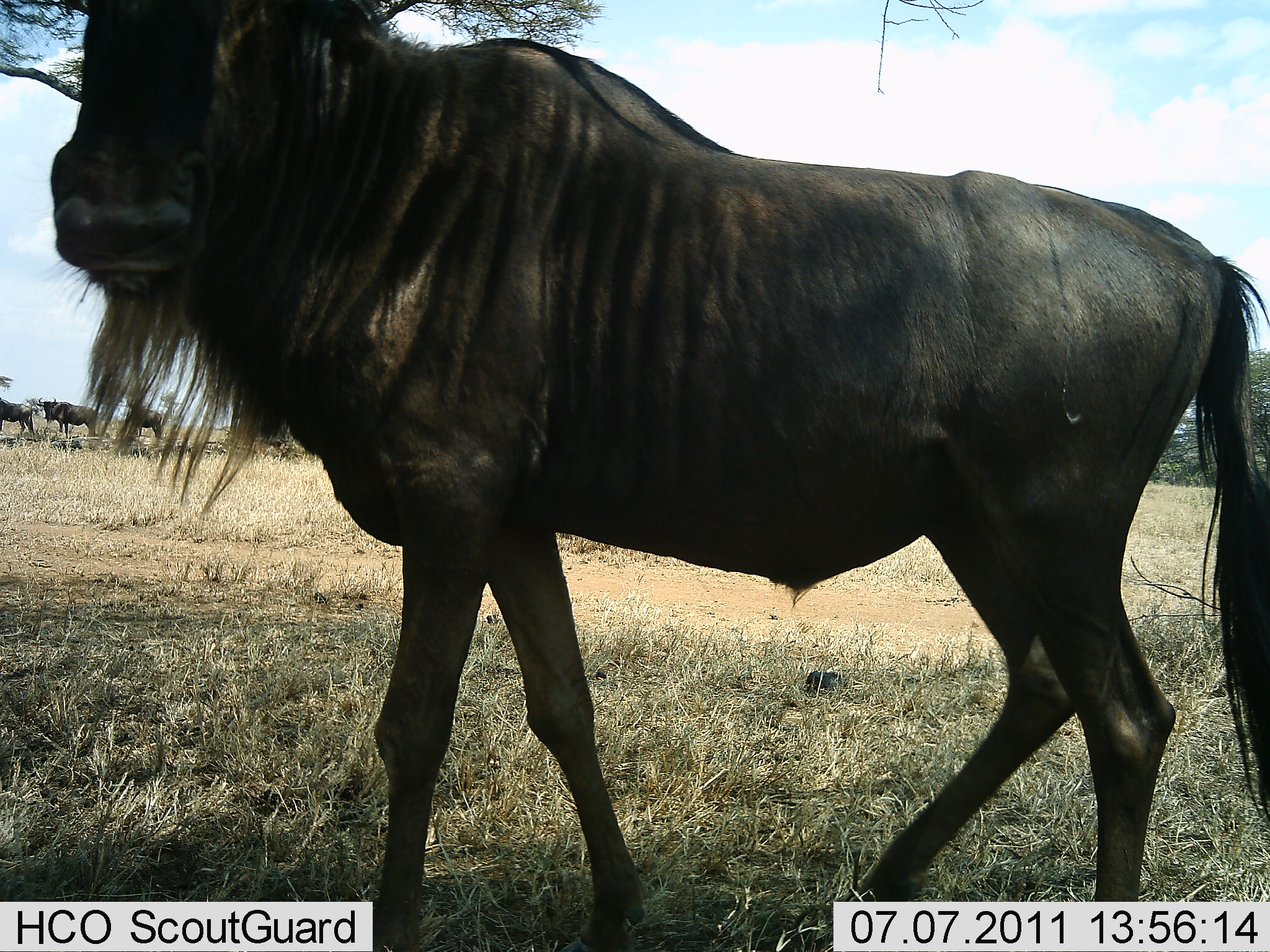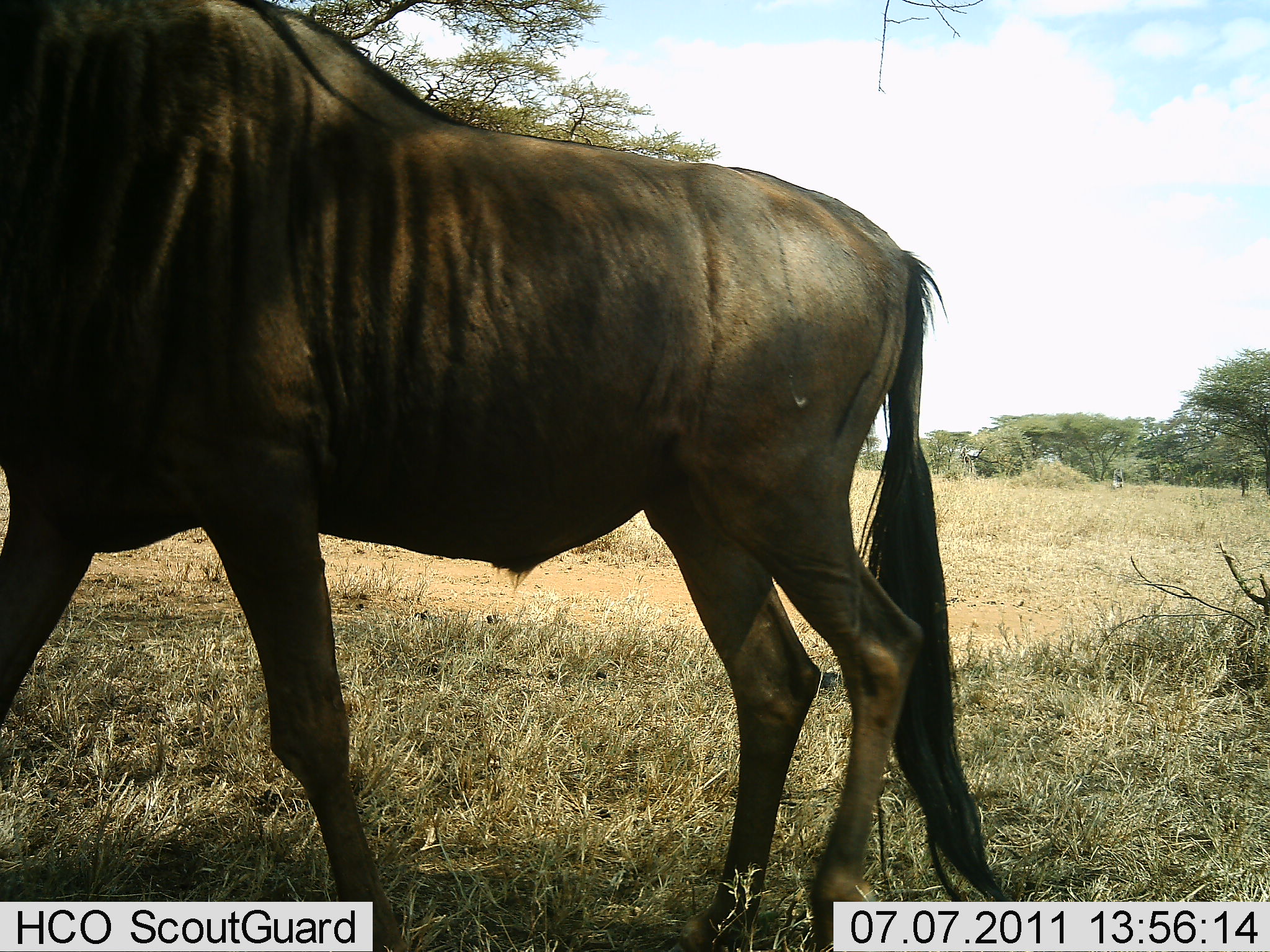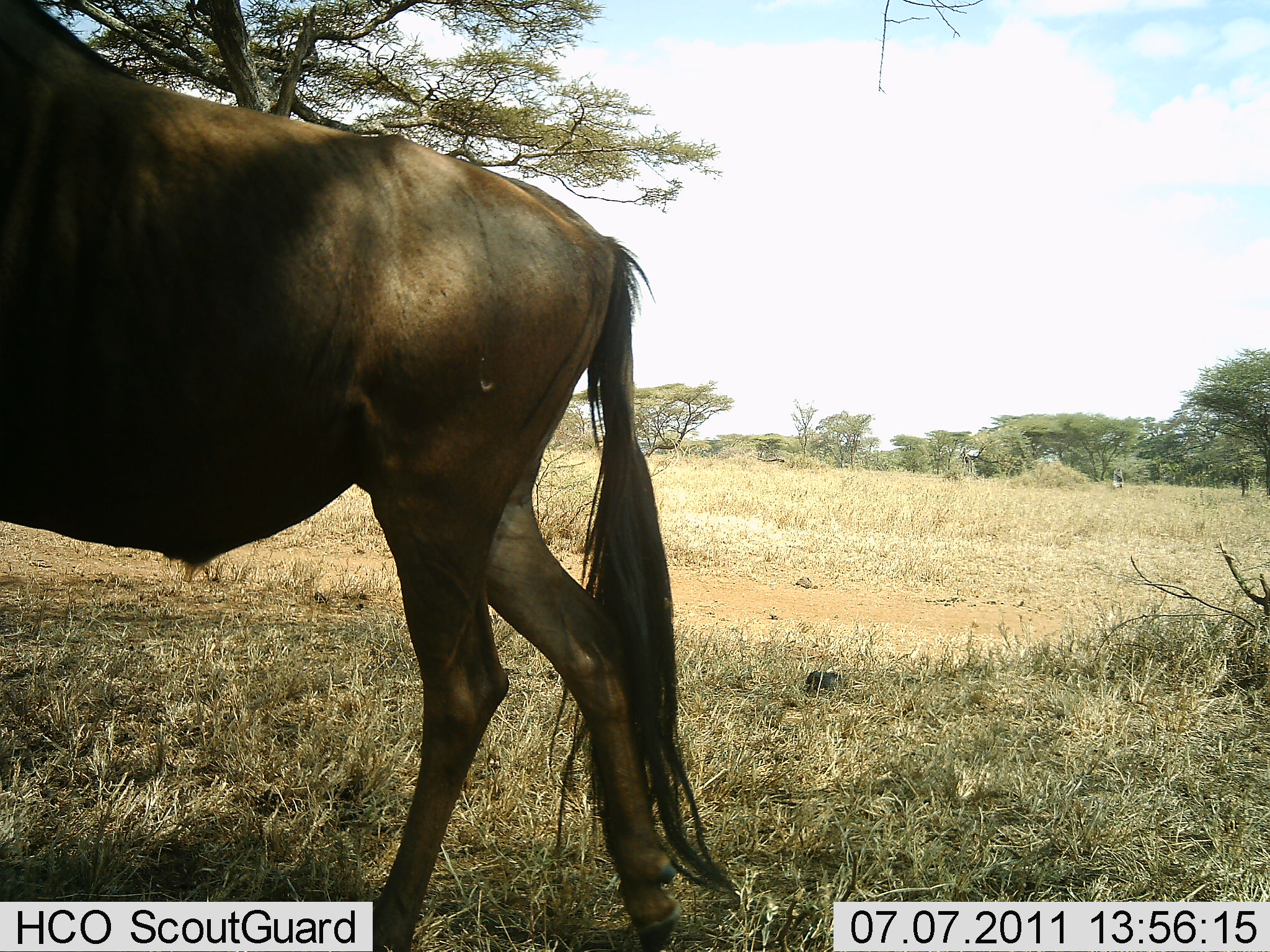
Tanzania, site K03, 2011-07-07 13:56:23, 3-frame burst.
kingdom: Animalia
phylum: Chordata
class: Mammalia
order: Artiodactyla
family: Bovidae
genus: Connochaetes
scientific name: Connochaetes taurinus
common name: blue wildebeest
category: wildebeest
Wildebeest (blue wildebeest) (Connochaetes taurinus), count 1. Behavior (volunteer vote fractions): standing 10%, resting 0%, moving 90%, interacting 0%. Young present (vote fraction): 0%. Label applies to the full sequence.